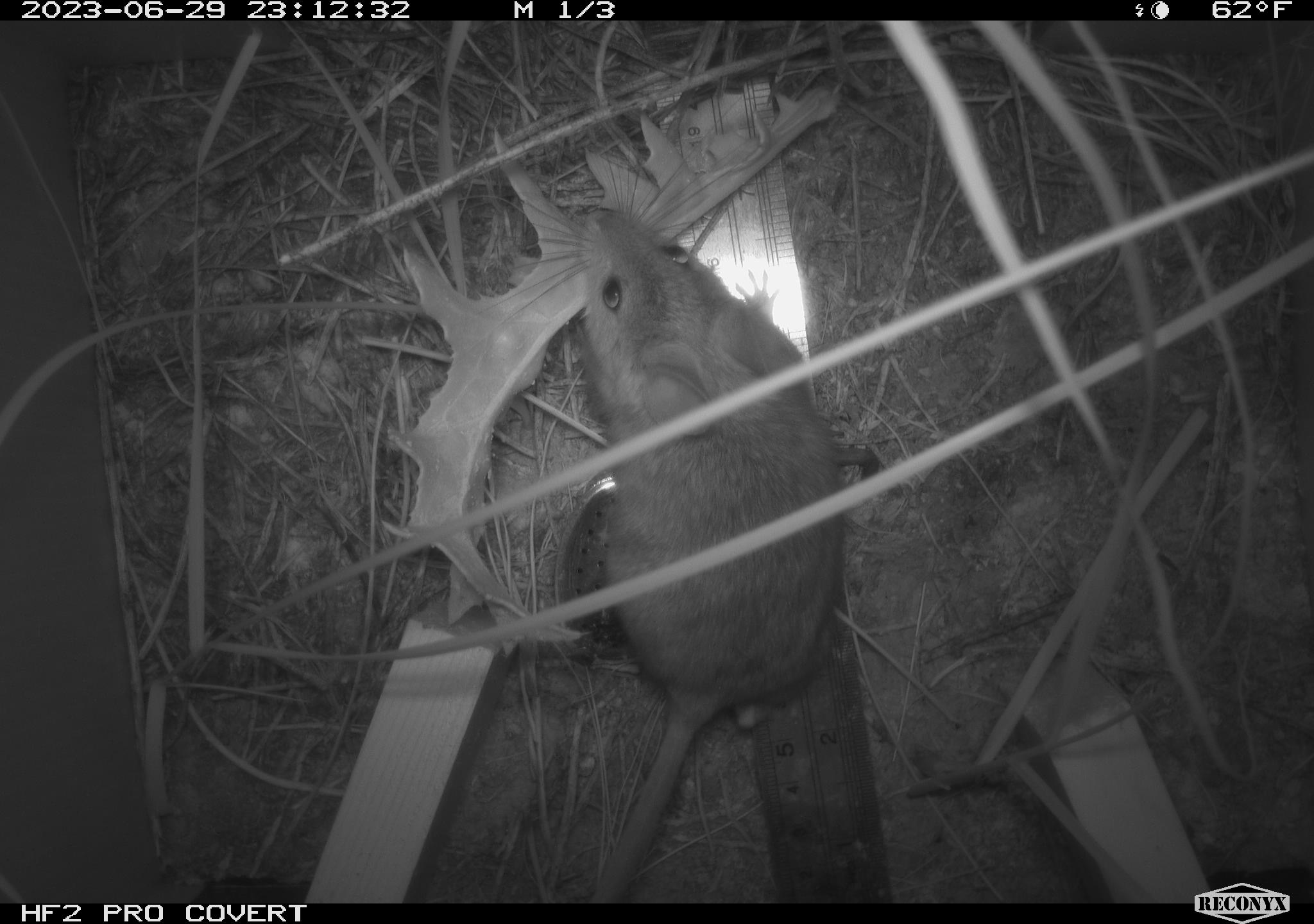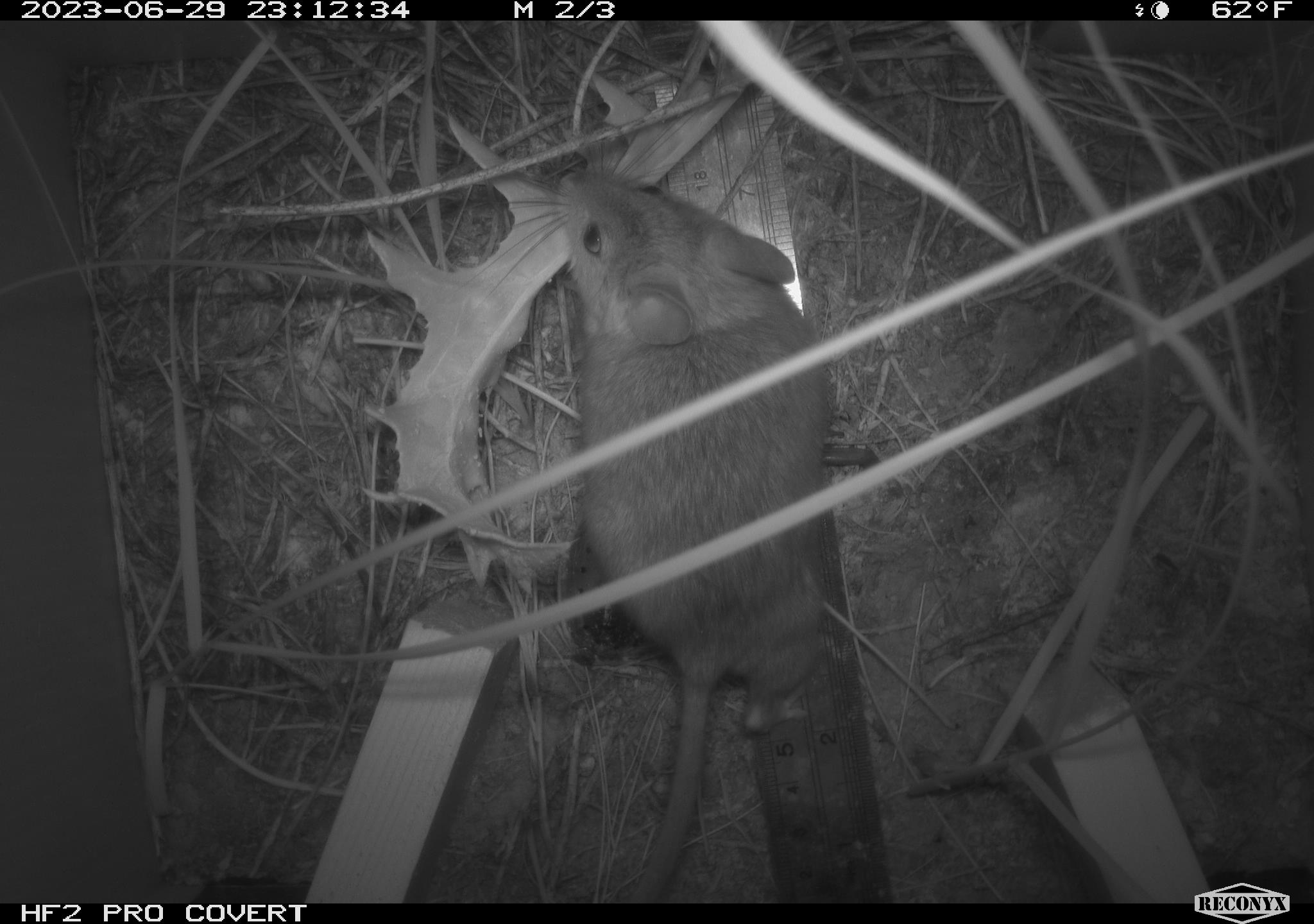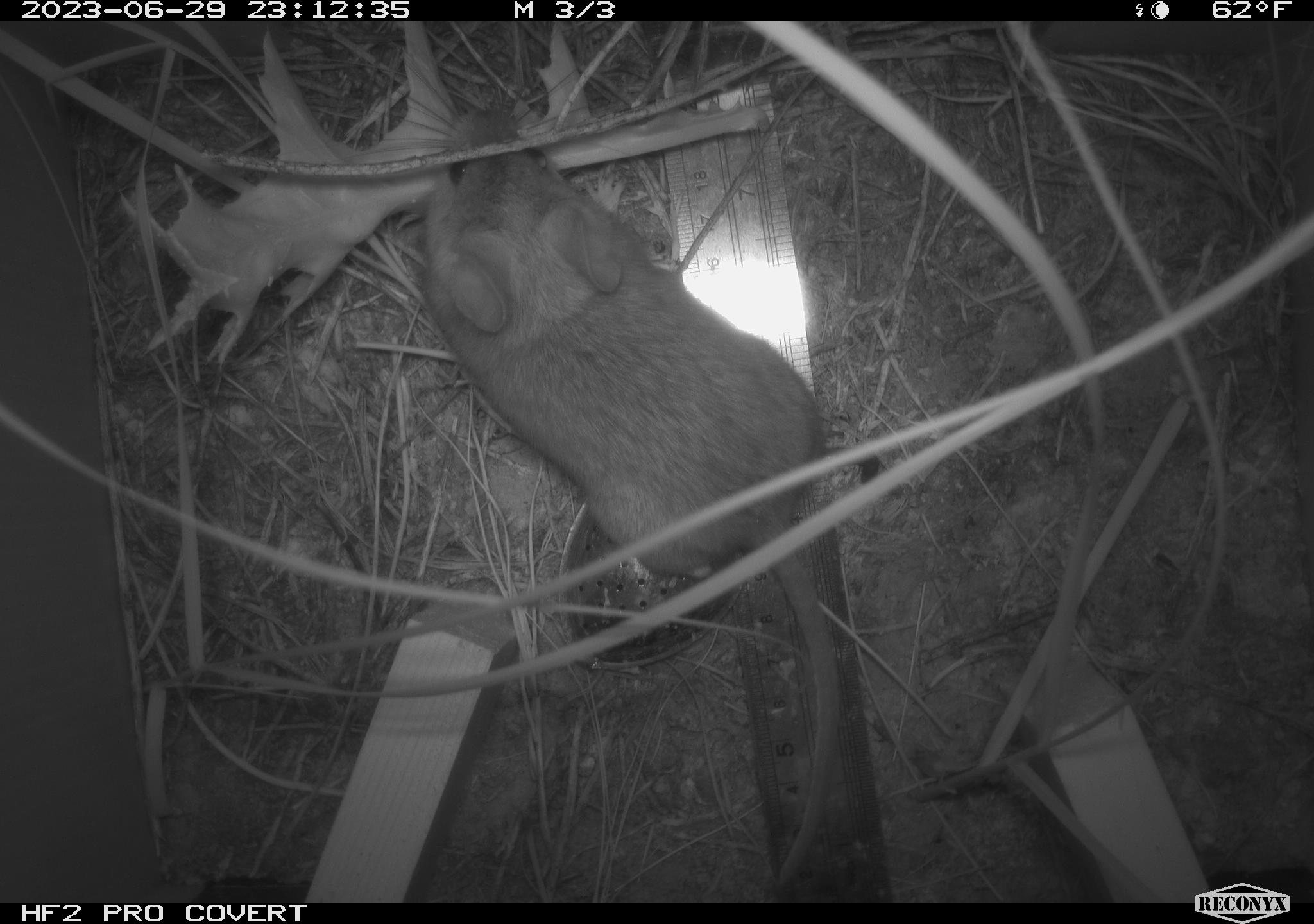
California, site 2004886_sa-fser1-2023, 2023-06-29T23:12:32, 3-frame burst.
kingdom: Animalia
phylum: Chordata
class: Mammalia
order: Rodentia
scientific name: Rodentia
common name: mouse species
Mouse species (Rodentia).